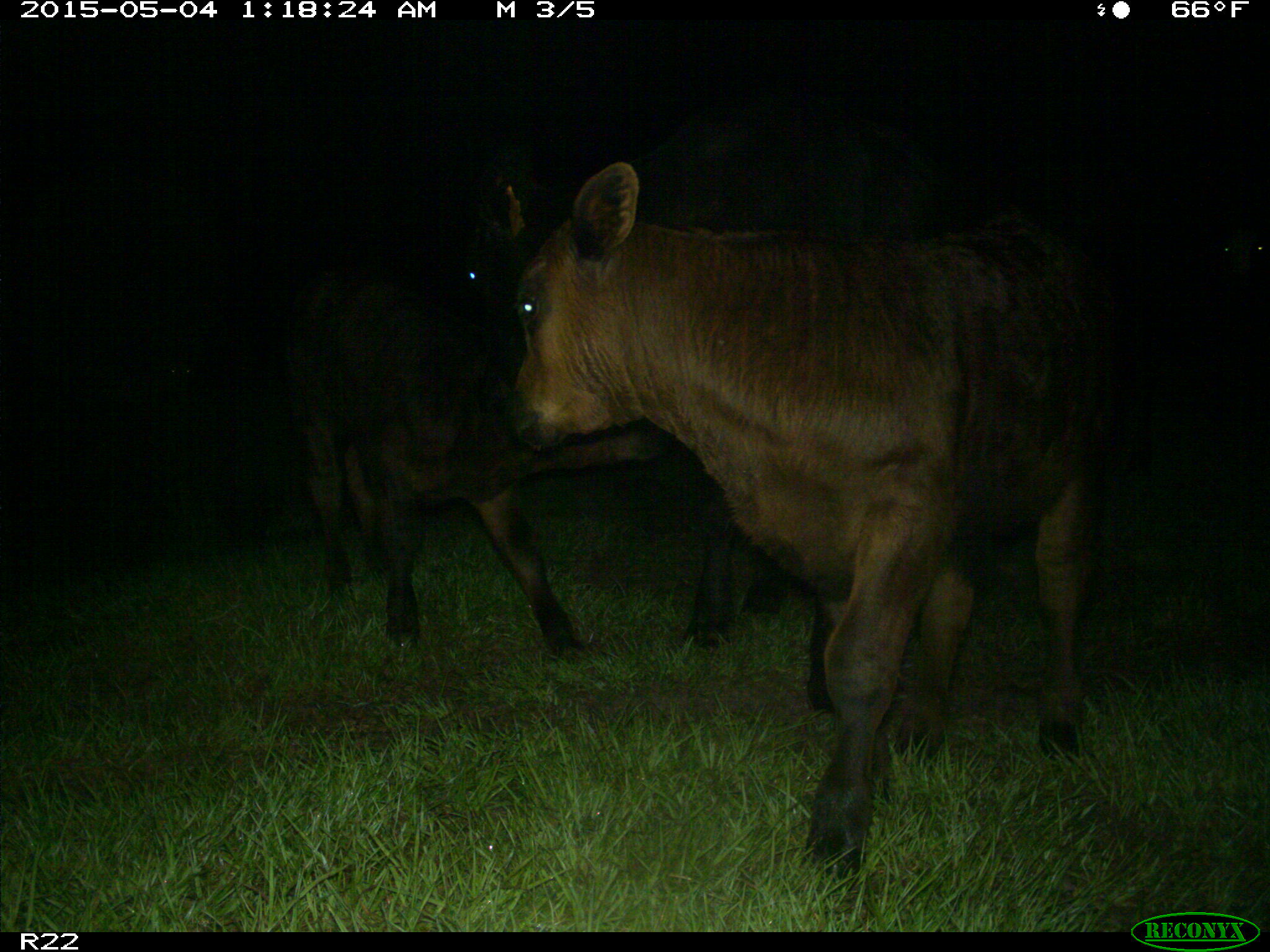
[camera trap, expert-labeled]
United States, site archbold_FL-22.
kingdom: Animalia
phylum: Chordata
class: Mammalia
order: Artiodactyla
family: Bovidae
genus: Bos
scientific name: Bos taurus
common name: domestic cow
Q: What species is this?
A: Bos taurus (domestic cow).